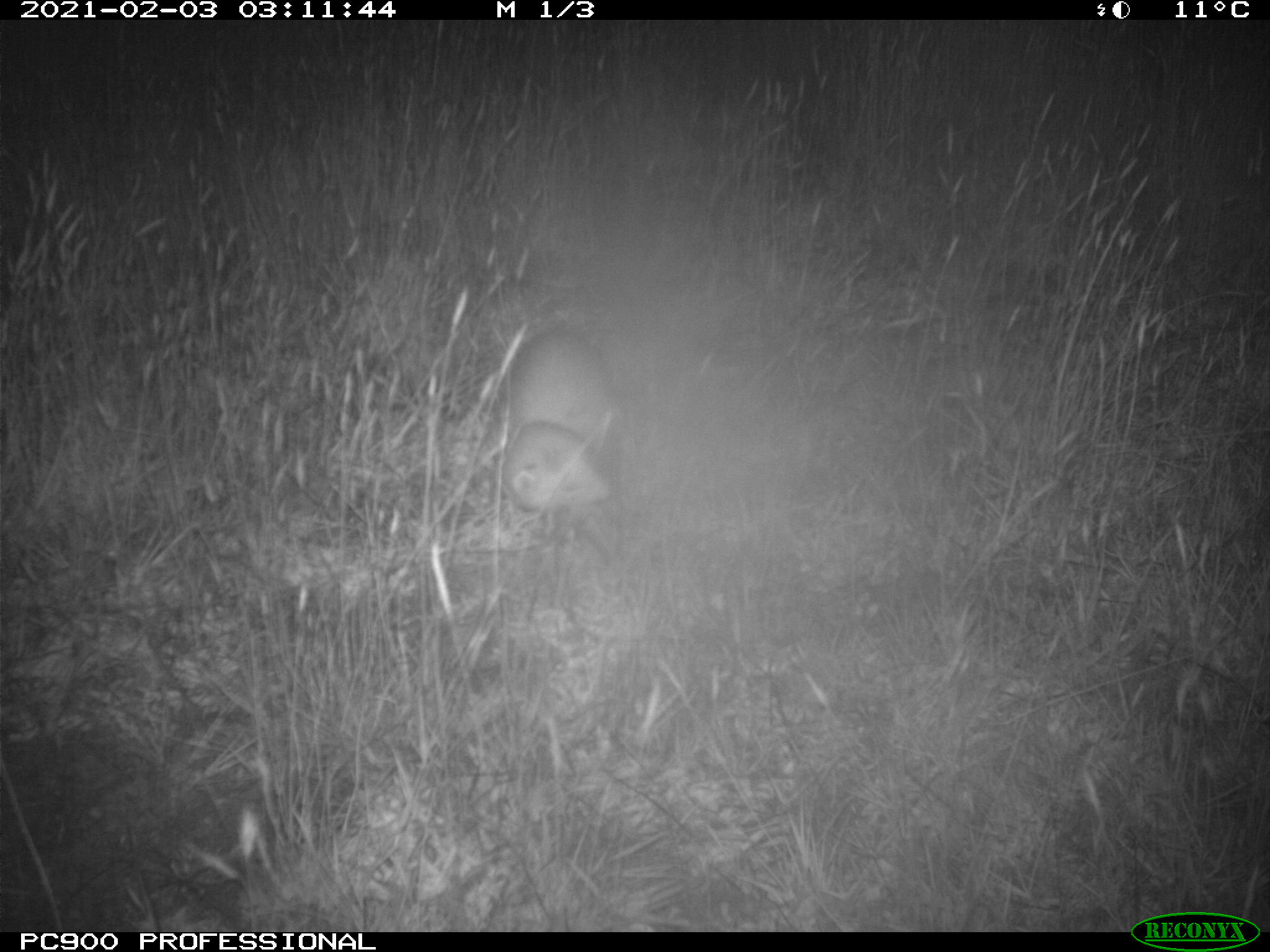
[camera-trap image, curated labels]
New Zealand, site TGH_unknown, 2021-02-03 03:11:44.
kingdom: Animalia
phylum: Chordata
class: Mammalia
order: Carnivora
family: Mustelidae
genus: Mustela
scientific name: Mustela furo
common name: ferret